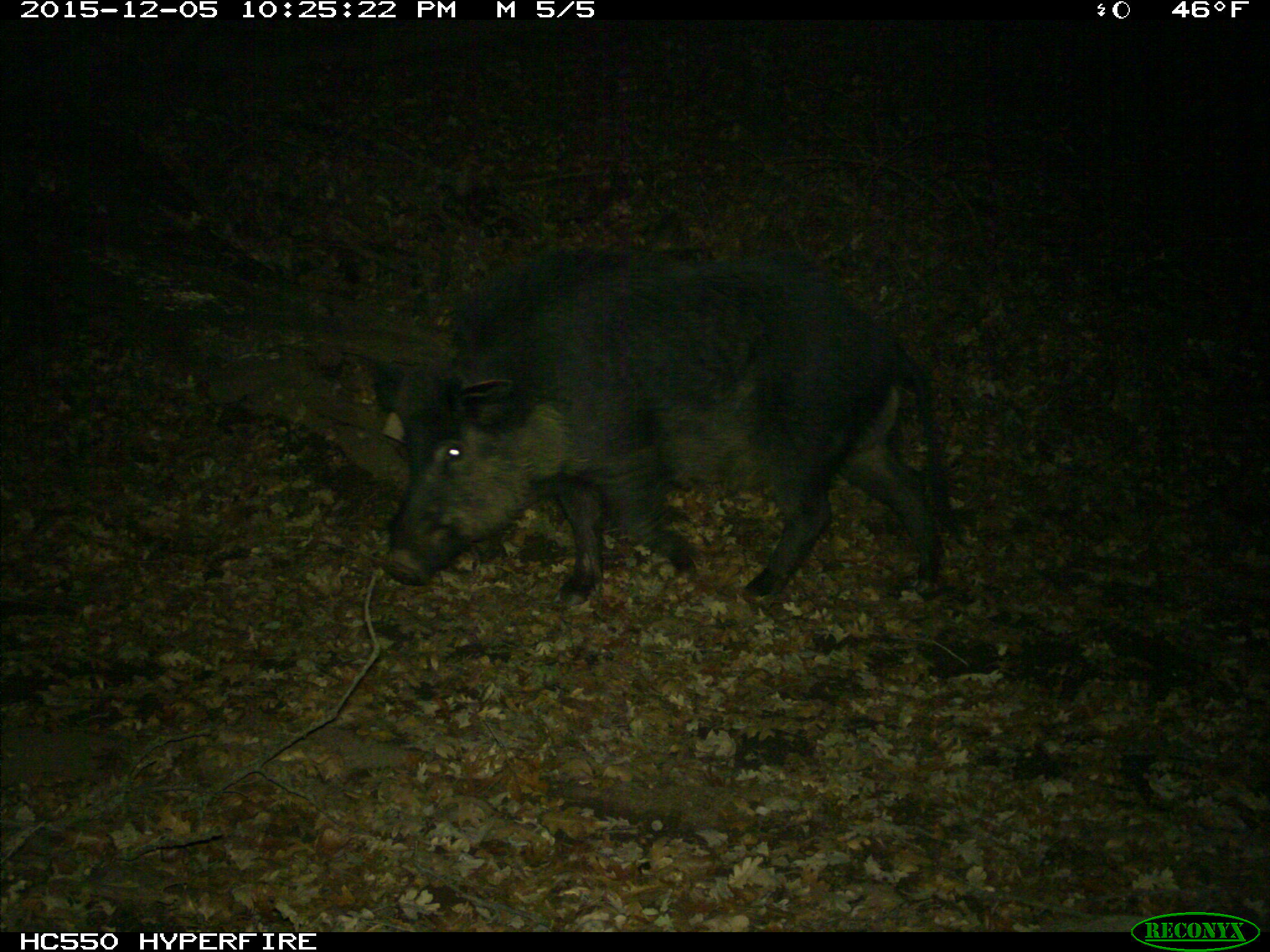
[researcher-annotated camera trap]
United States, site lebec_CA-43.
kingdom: Animalia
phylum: Chordata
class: Mammalia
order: Artiodactyla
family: Suidae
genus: Sus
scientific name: Sus scrofa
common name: wild boar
Sus scrofa (wild boar).